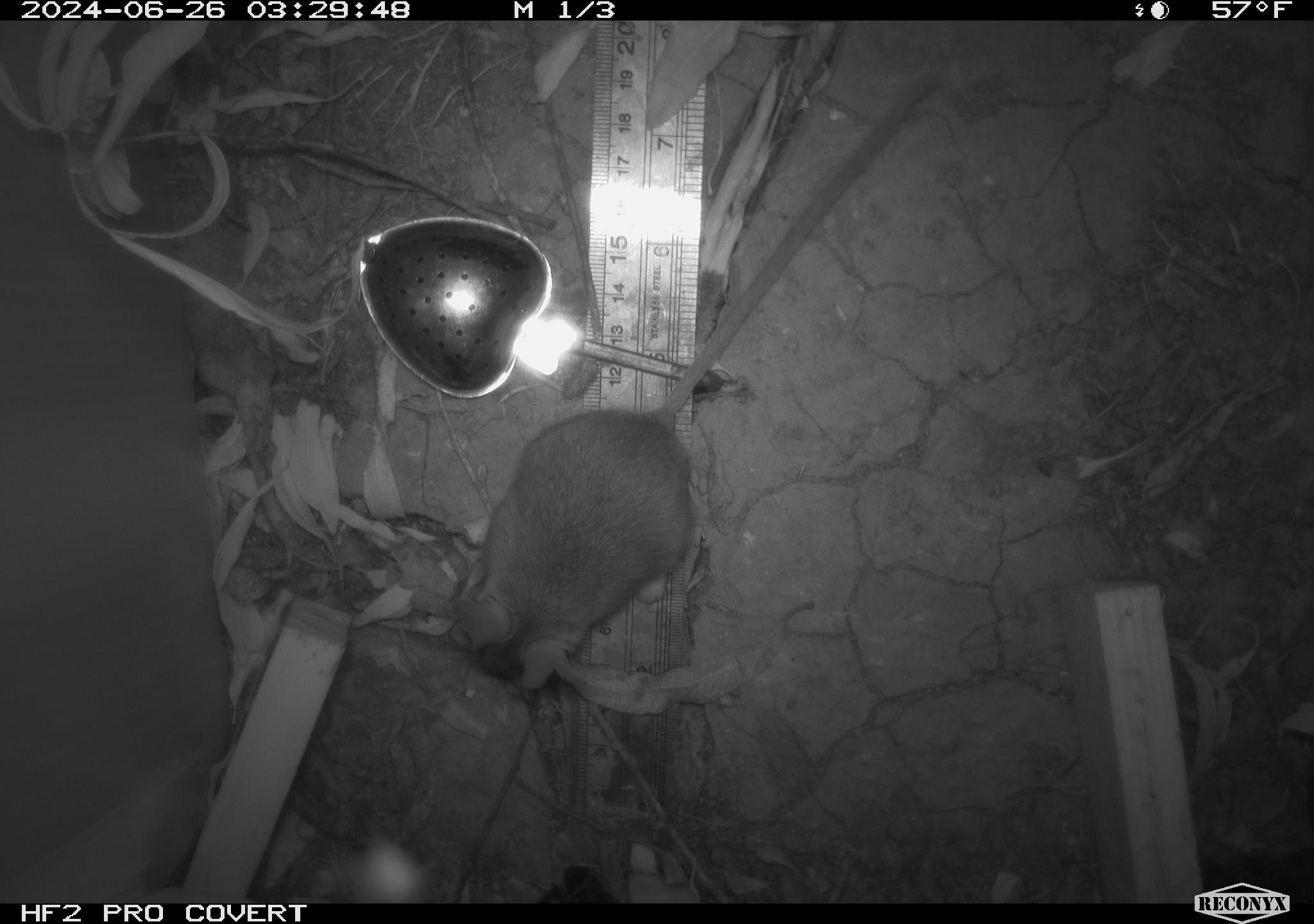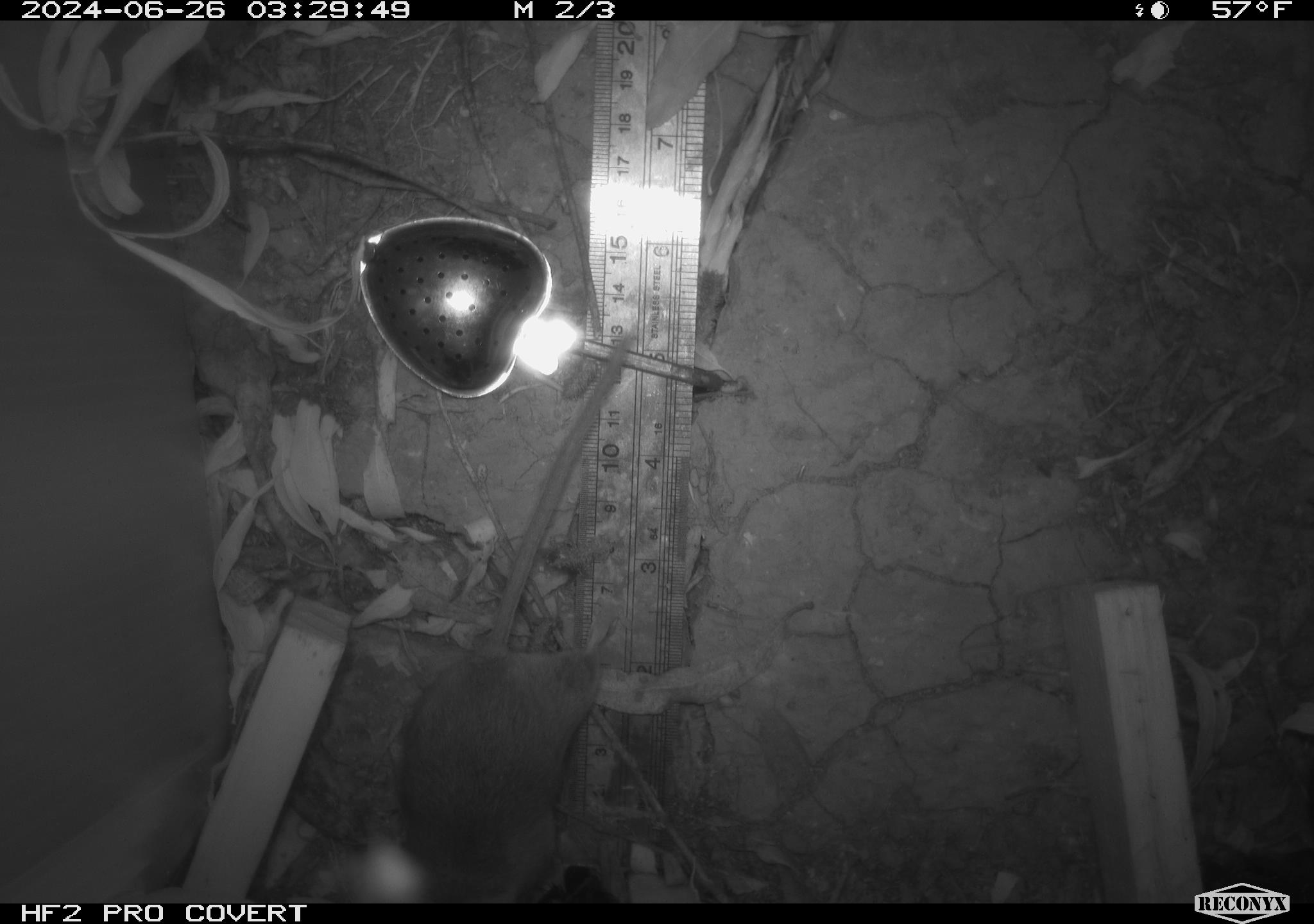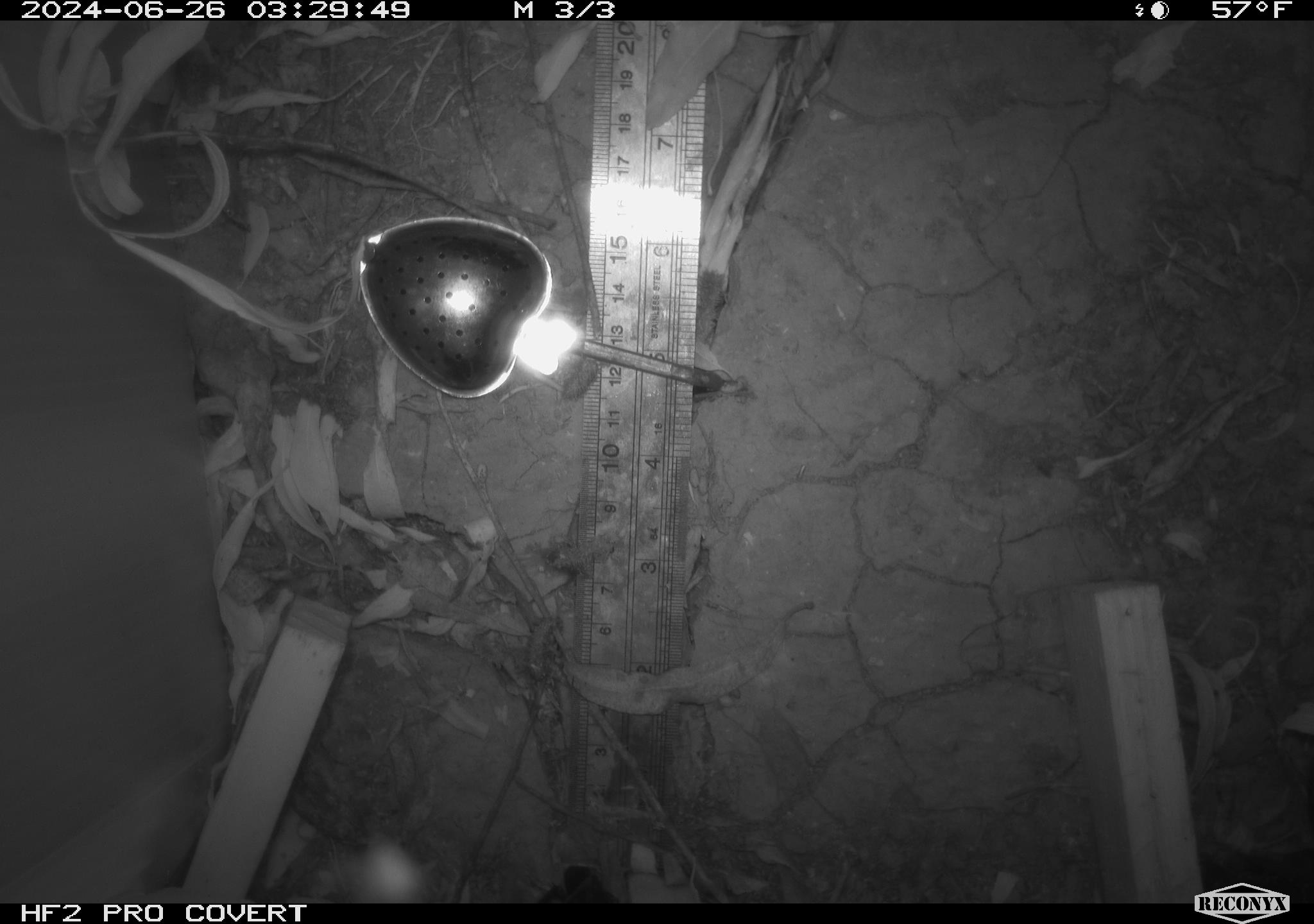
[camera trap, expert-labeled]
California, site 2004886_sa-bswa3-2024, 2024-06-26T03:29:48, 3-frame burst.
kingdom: Animalia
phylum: Chordata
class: Mammalia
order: Rodentia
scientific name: Rodentia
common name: mouse species